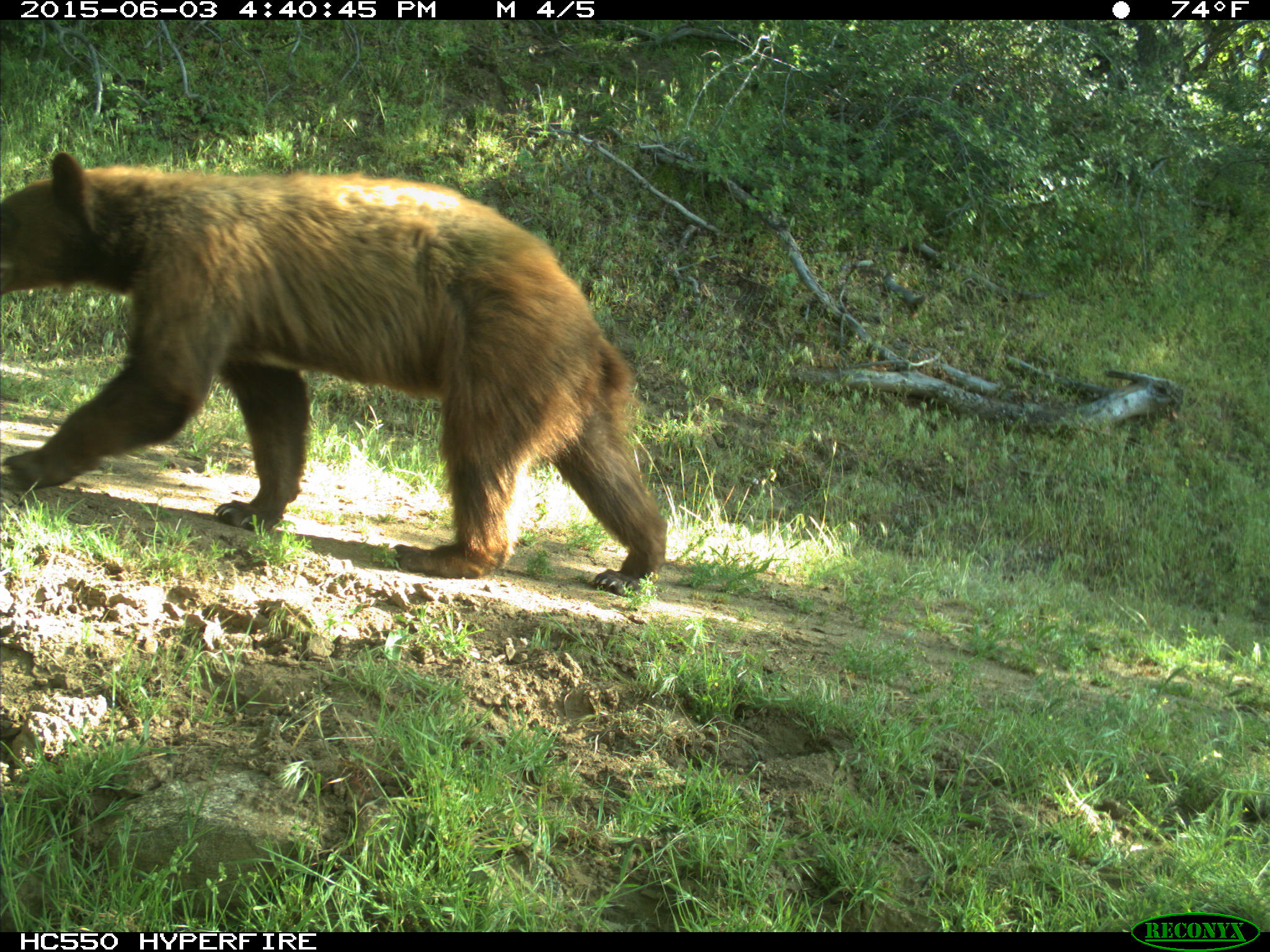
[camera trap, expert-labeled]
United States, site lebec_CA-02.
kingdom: Animalia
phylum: Chordata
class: Mammalia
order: Carnivora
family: Ursidae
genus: Ursus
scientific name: Ursus americanus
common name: american black bear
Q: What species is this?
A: Ursus americanus (american black bear).